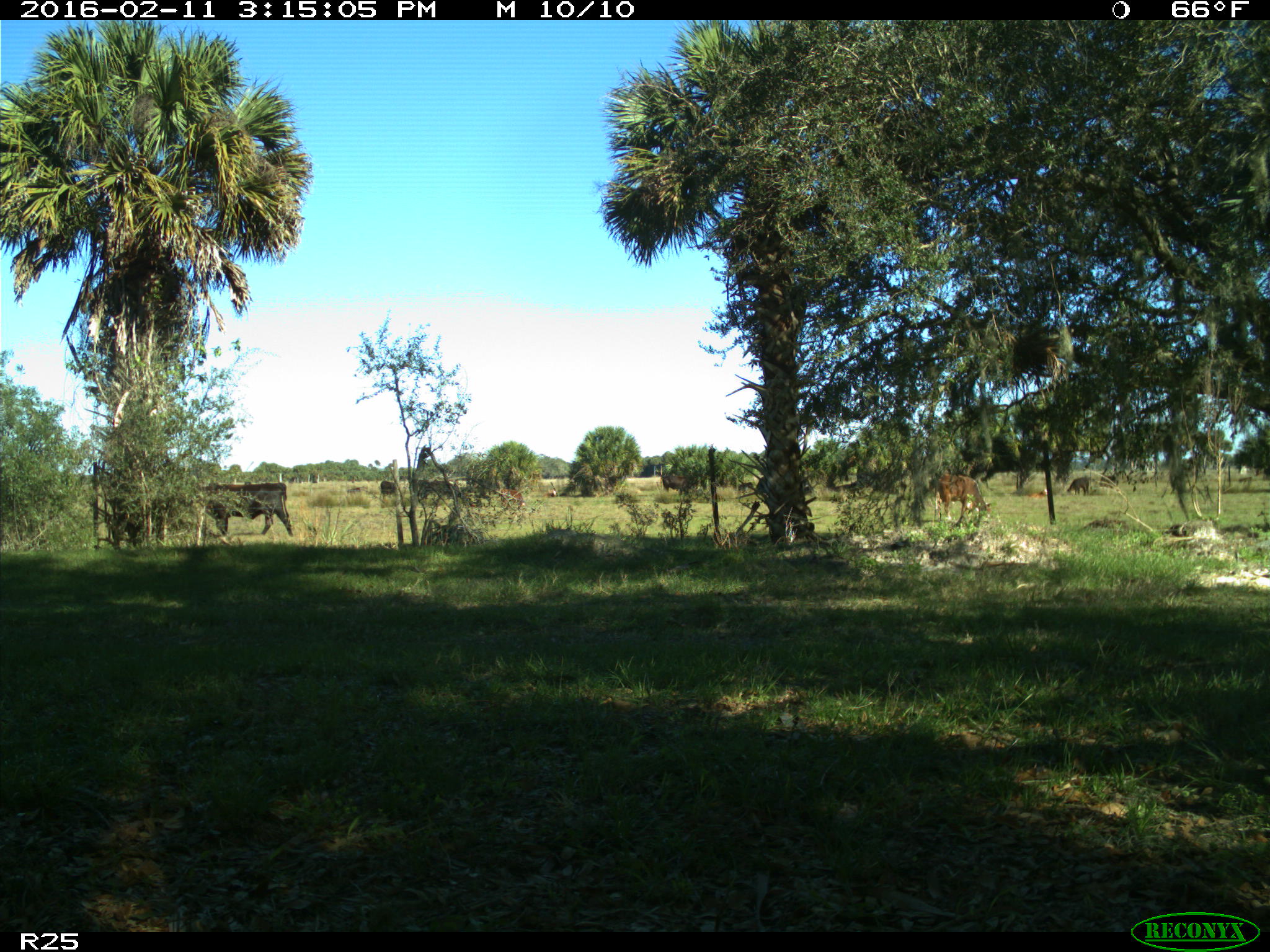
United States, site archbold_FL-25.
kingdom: Animalia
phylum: Chordata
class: Mammalia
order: Artiodactyla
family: Bovidae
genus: Bos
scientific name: Bos taurus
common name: domestic cow